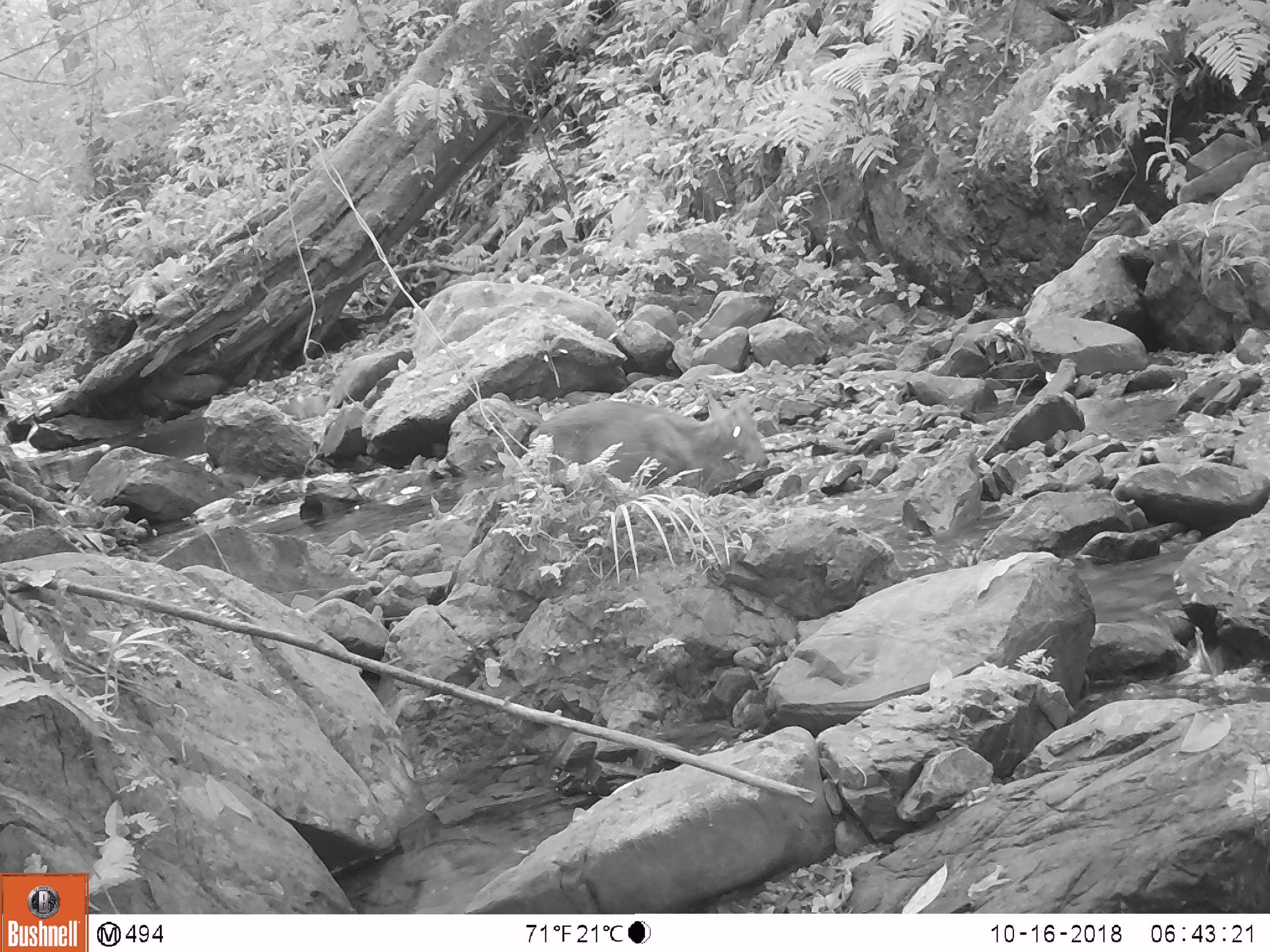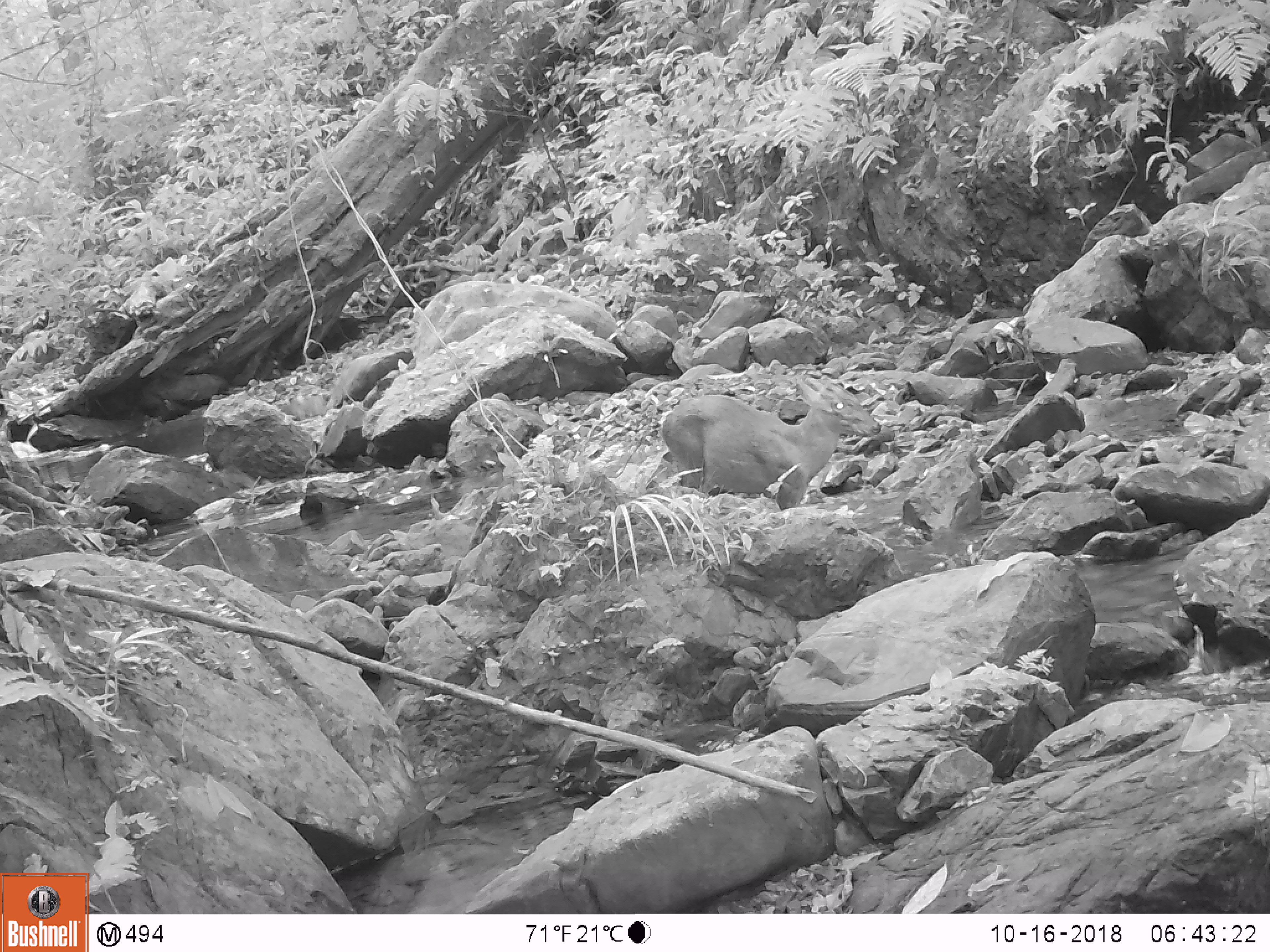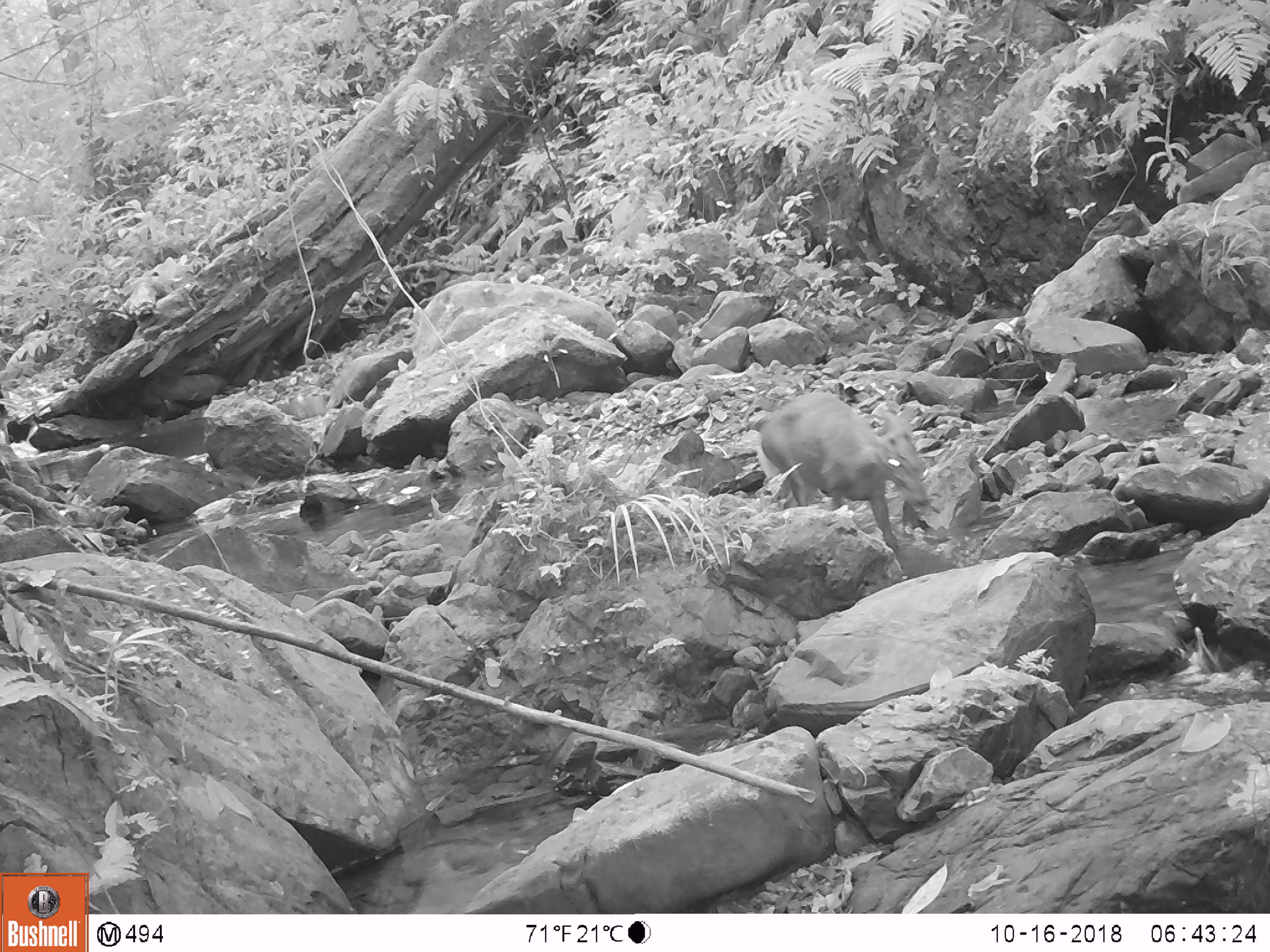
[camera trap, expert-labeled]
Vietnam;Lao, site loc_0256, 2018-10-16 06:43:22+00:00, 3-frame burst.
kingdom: Animalia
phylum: Chordata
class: Mammalia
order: Artiodactyla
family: Cervidae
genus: Muntiacus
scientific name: Muntiacus rooseveltorum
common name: roosevelt's muntjac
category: roosevelts muntjac group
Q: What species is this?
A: Roosevelts muntjac group (roosevelt's muntjac) (Muntiacus rooseveltorum).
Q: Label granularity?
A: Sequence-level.